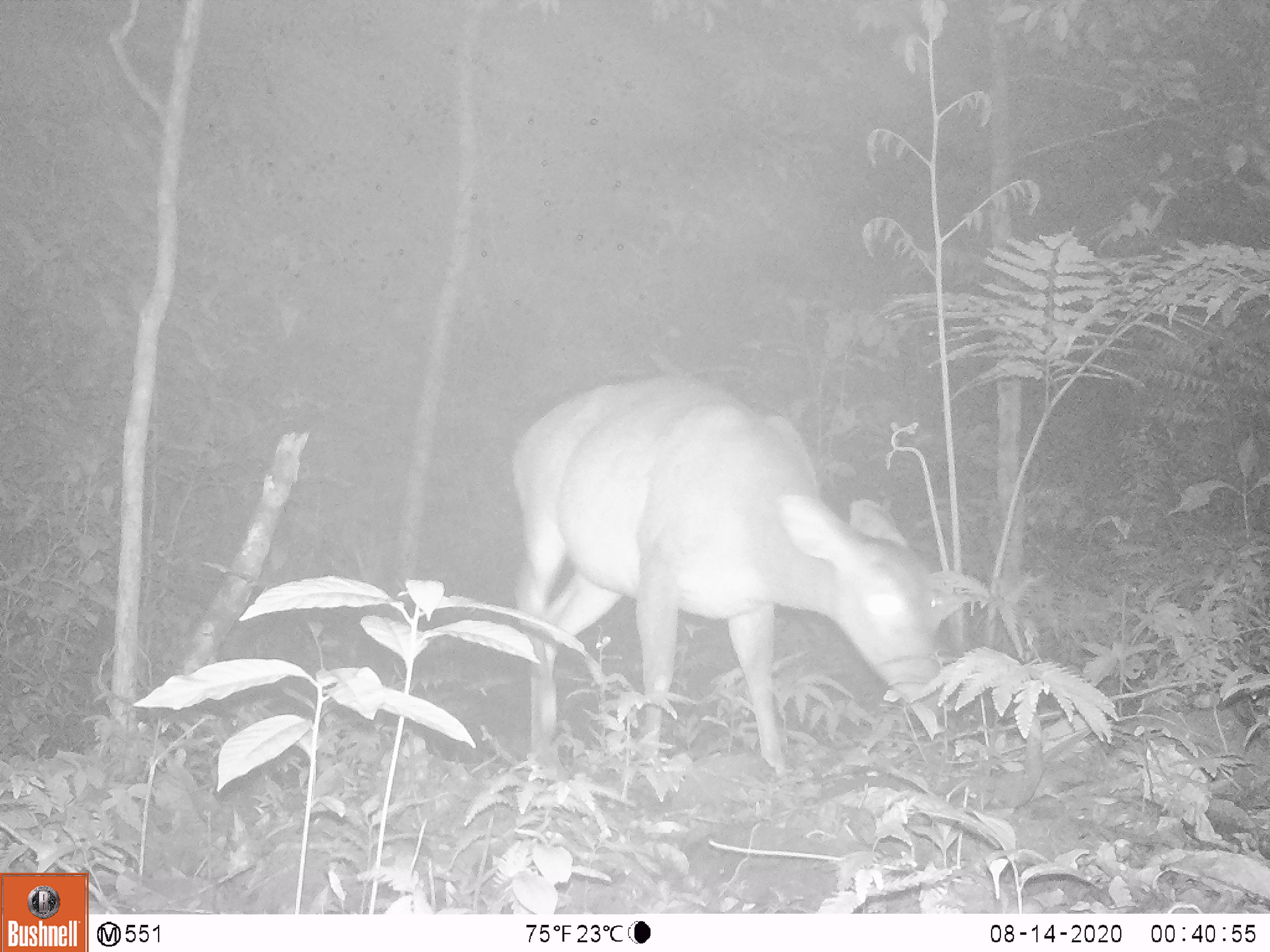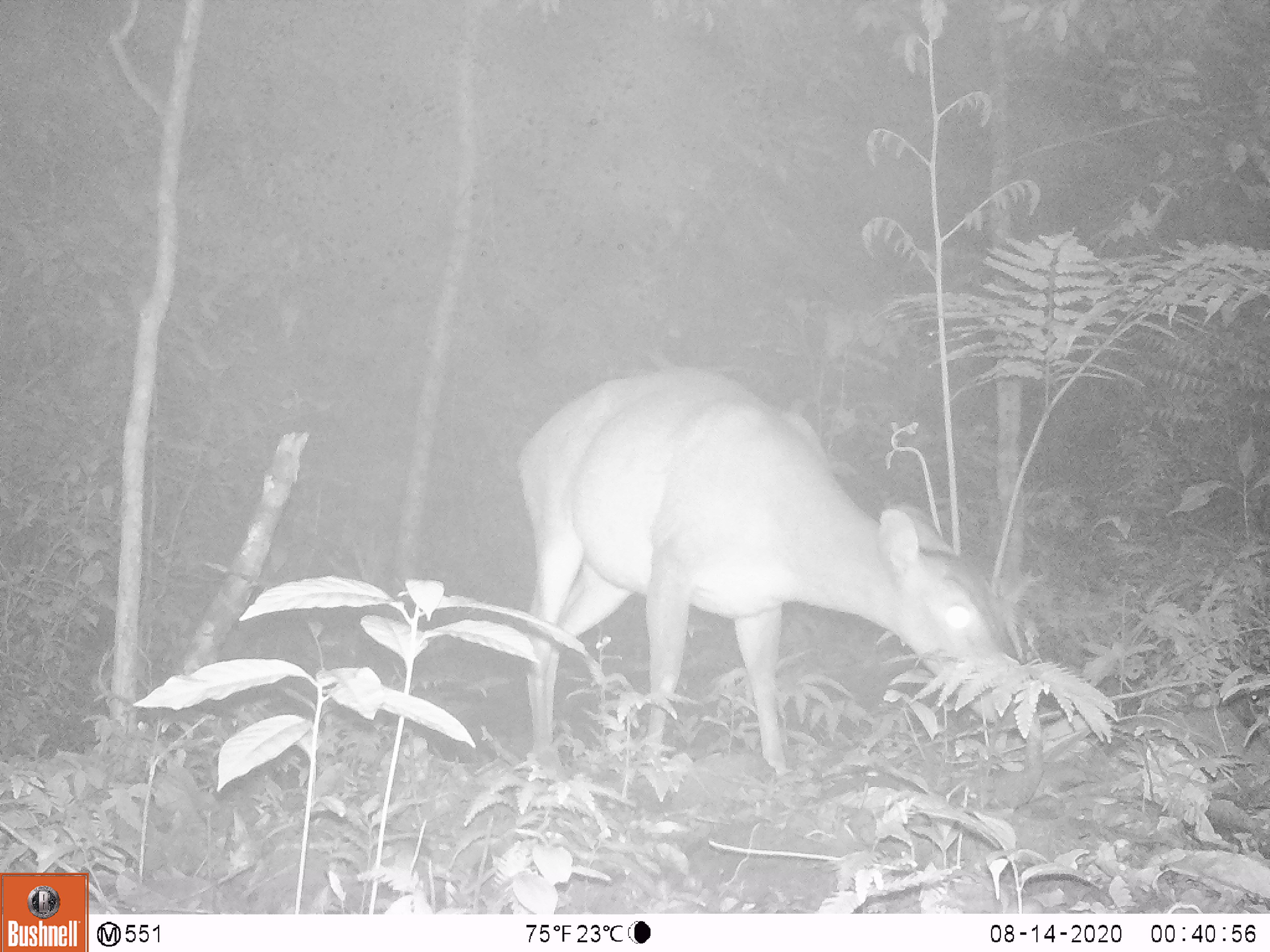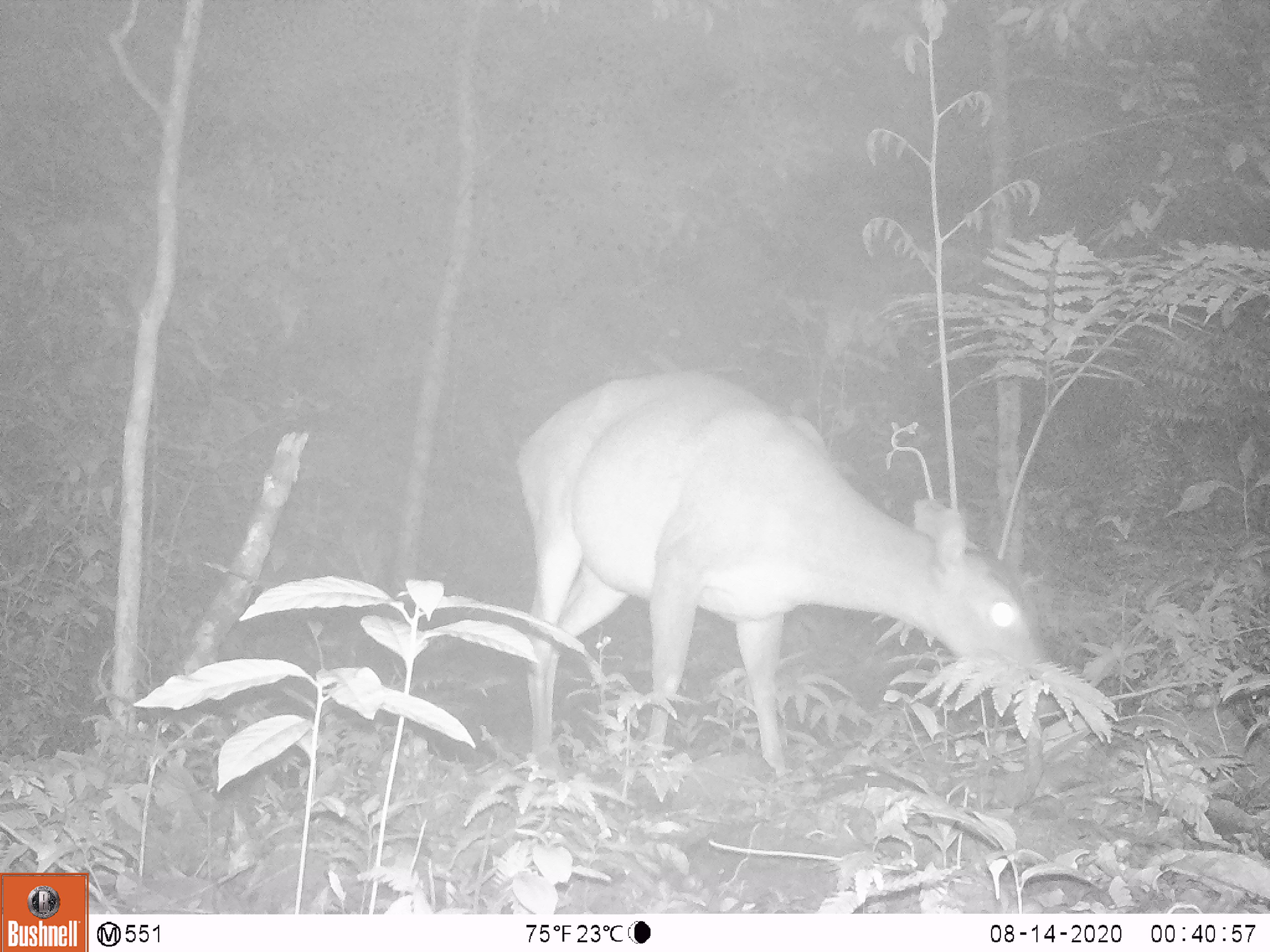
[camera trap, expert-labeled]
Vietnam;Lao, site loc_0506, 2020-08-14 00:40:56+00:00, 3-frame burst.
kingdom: Animalia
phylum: Chordata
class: Mammalia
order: Artiodactyla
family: Cervidae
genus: Muntiacus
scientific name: Muntiacus vuquangensis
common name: large-antlered muntjac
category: large antlered muntjac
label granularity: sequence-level